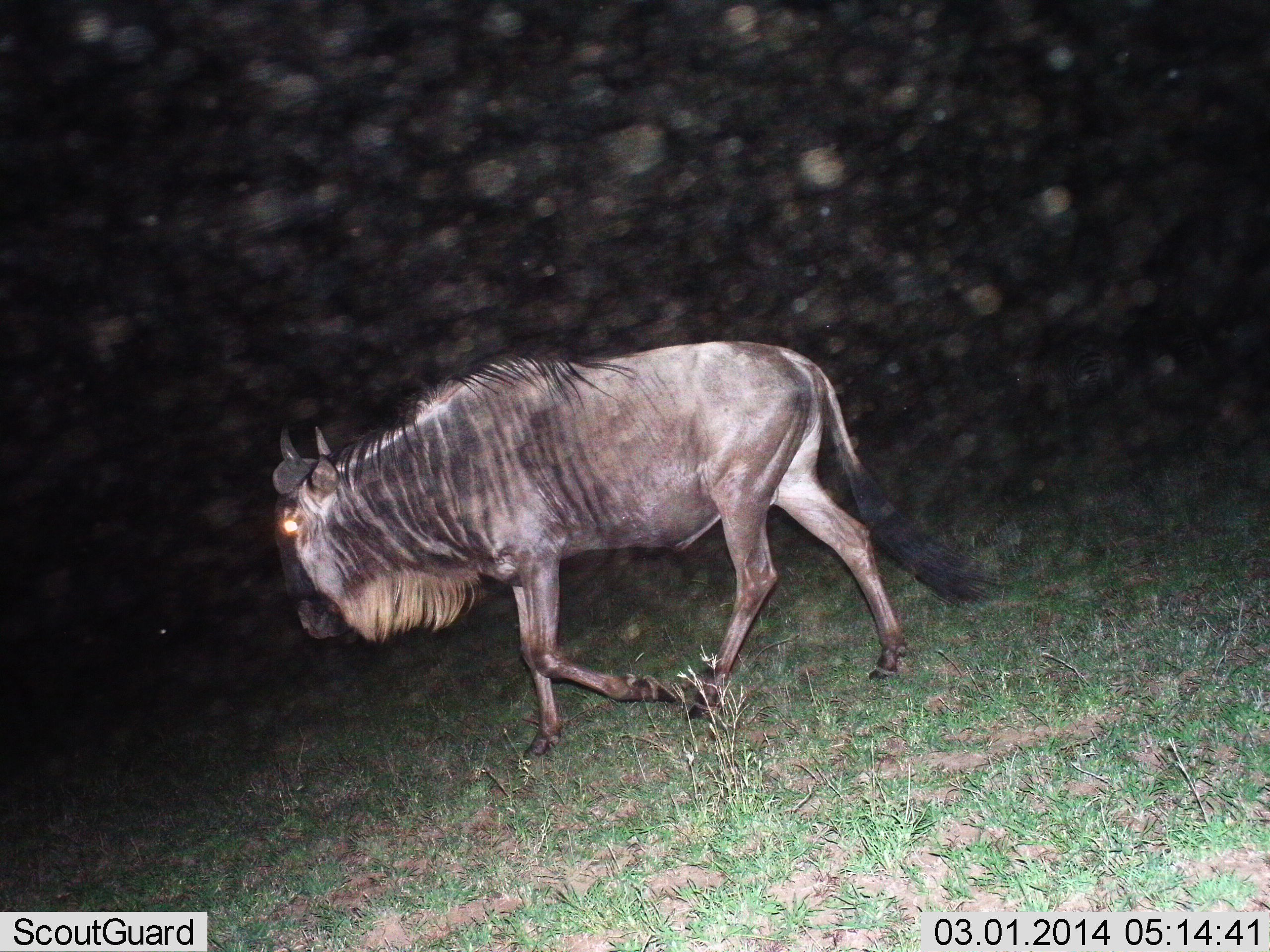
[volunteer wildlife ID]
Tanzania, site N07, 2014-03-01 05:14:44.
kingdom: Animalia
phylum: Chordata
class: Mammalia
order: Artiodactyla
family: Bovidae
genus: Connochaetes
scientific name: Connochaetes taurinus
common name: blue wildebeest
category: wildebeest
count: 1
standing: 10%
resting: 0%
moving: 100%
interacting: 0%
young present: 0%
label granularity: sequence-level